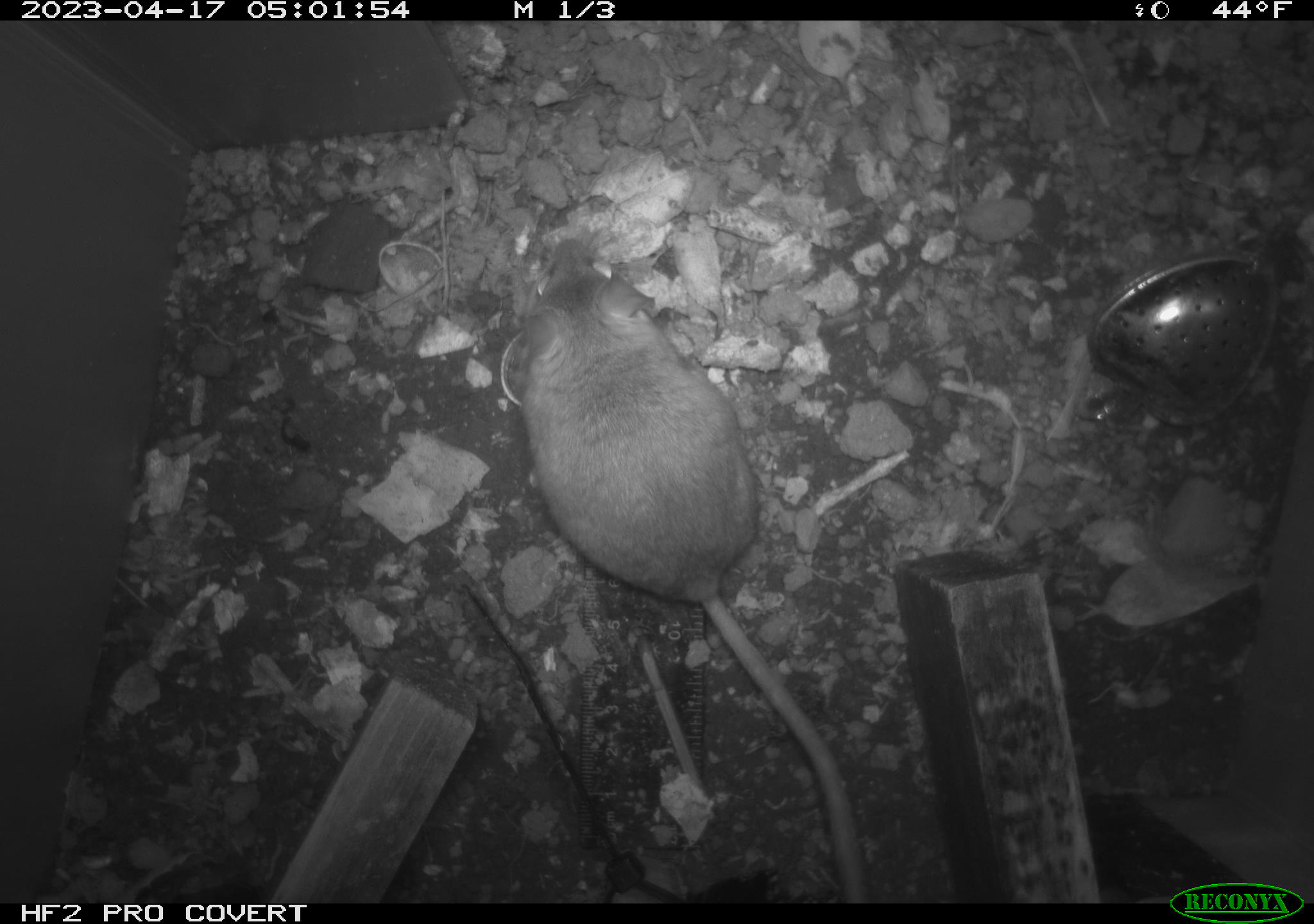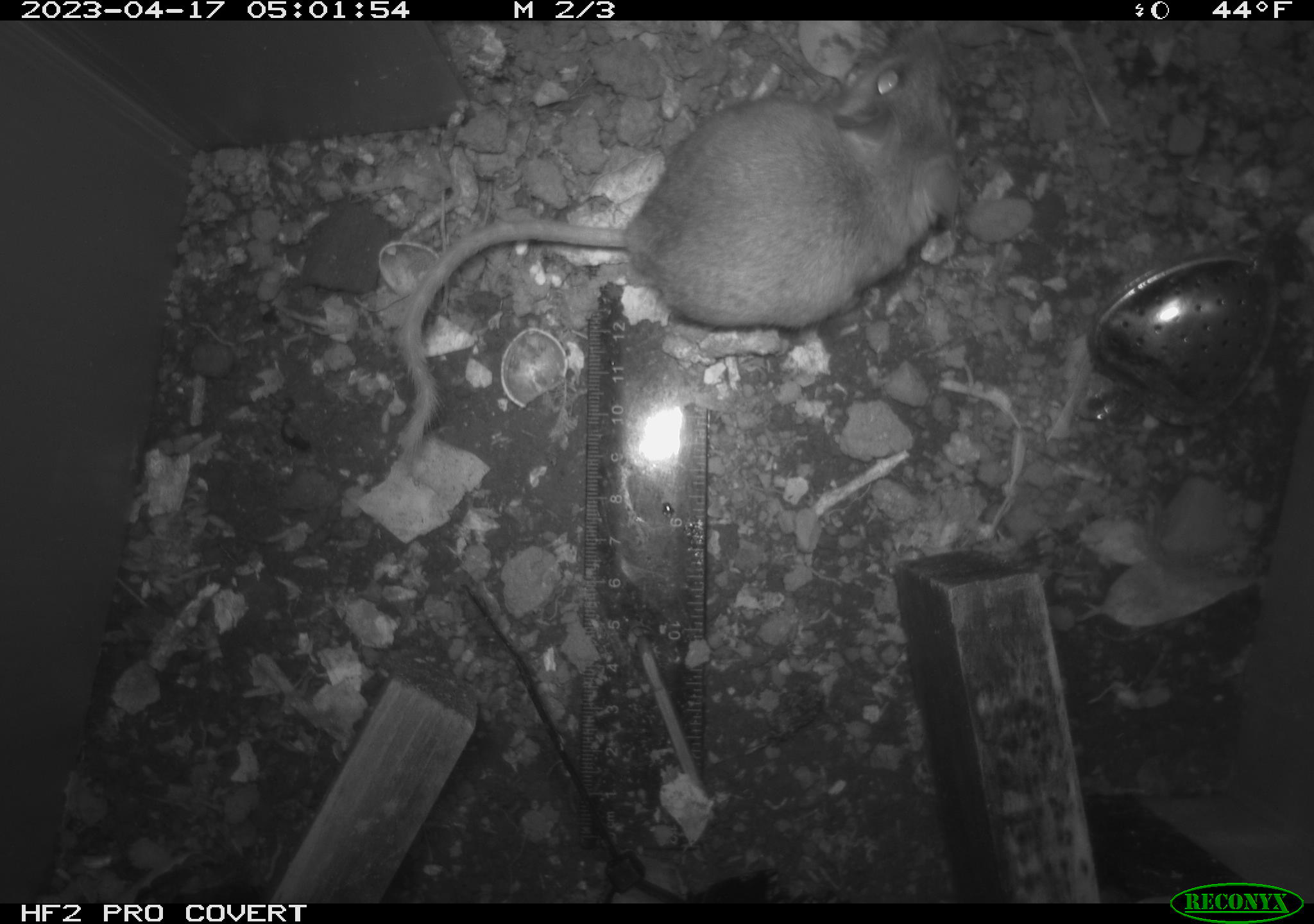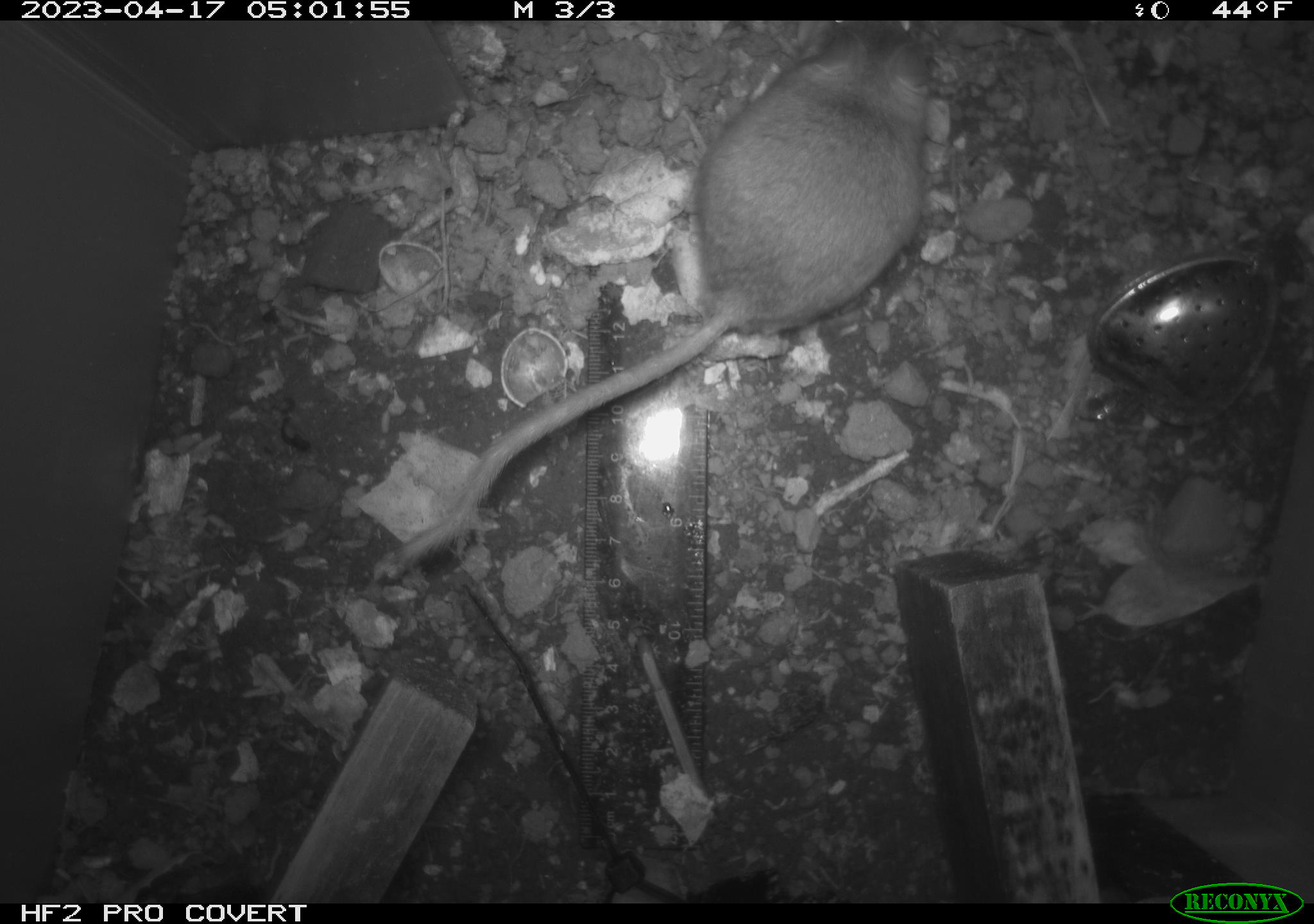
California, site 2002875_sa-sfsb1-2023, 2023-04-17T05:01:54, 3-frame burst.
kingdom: Animalia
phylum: Chordata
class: Mammalia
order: Rodentia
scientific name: Rodentia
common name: mouse species